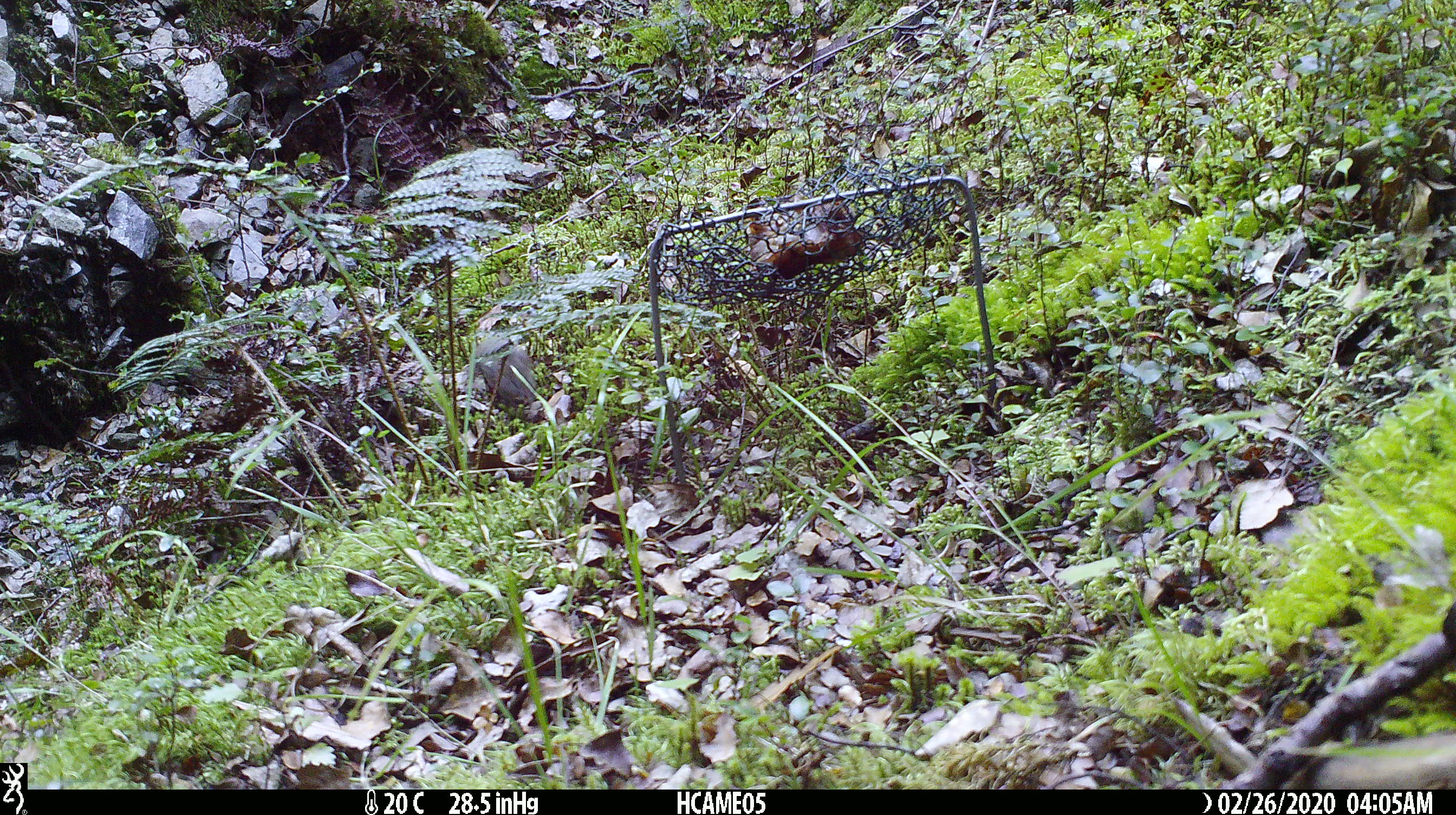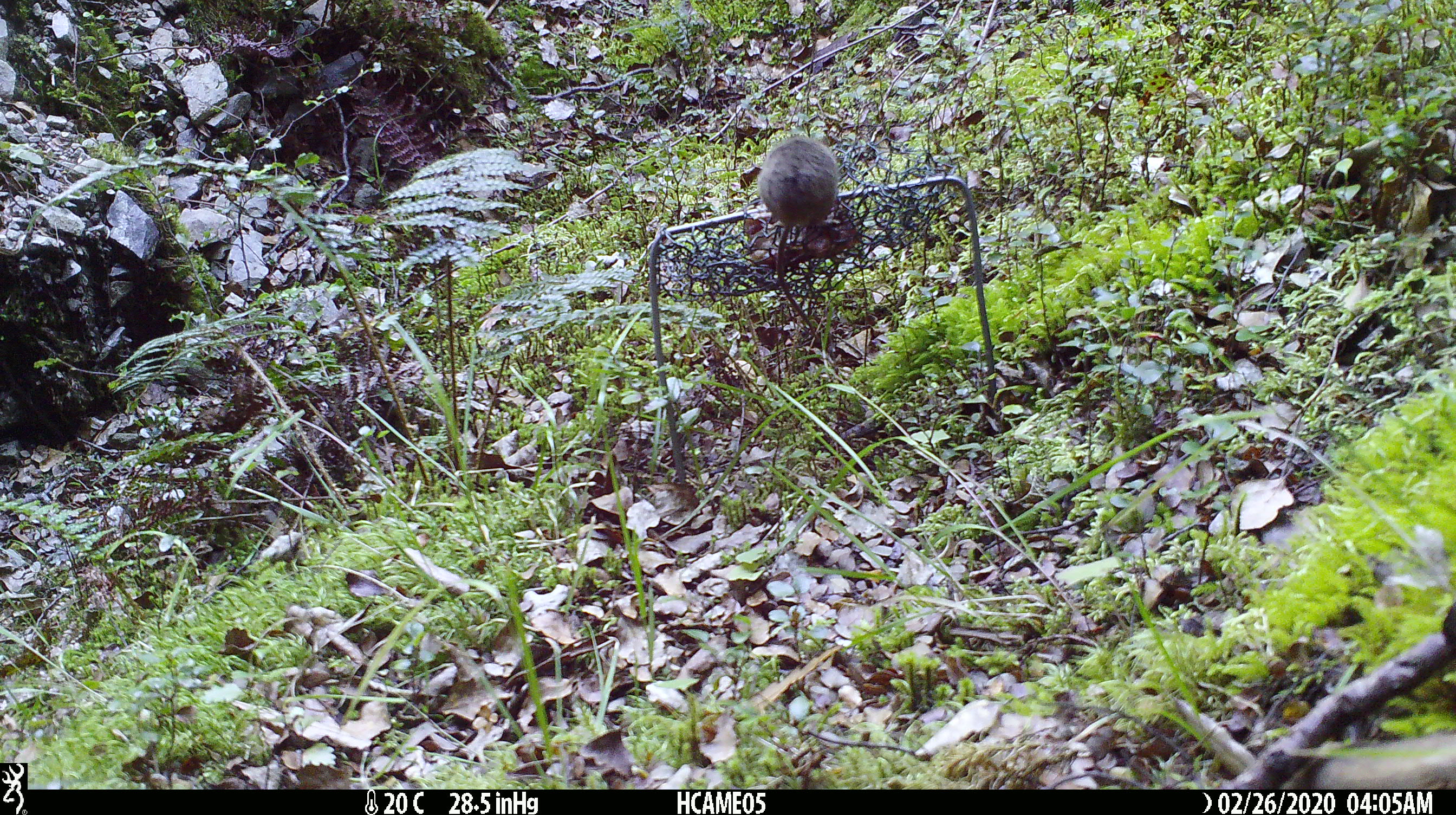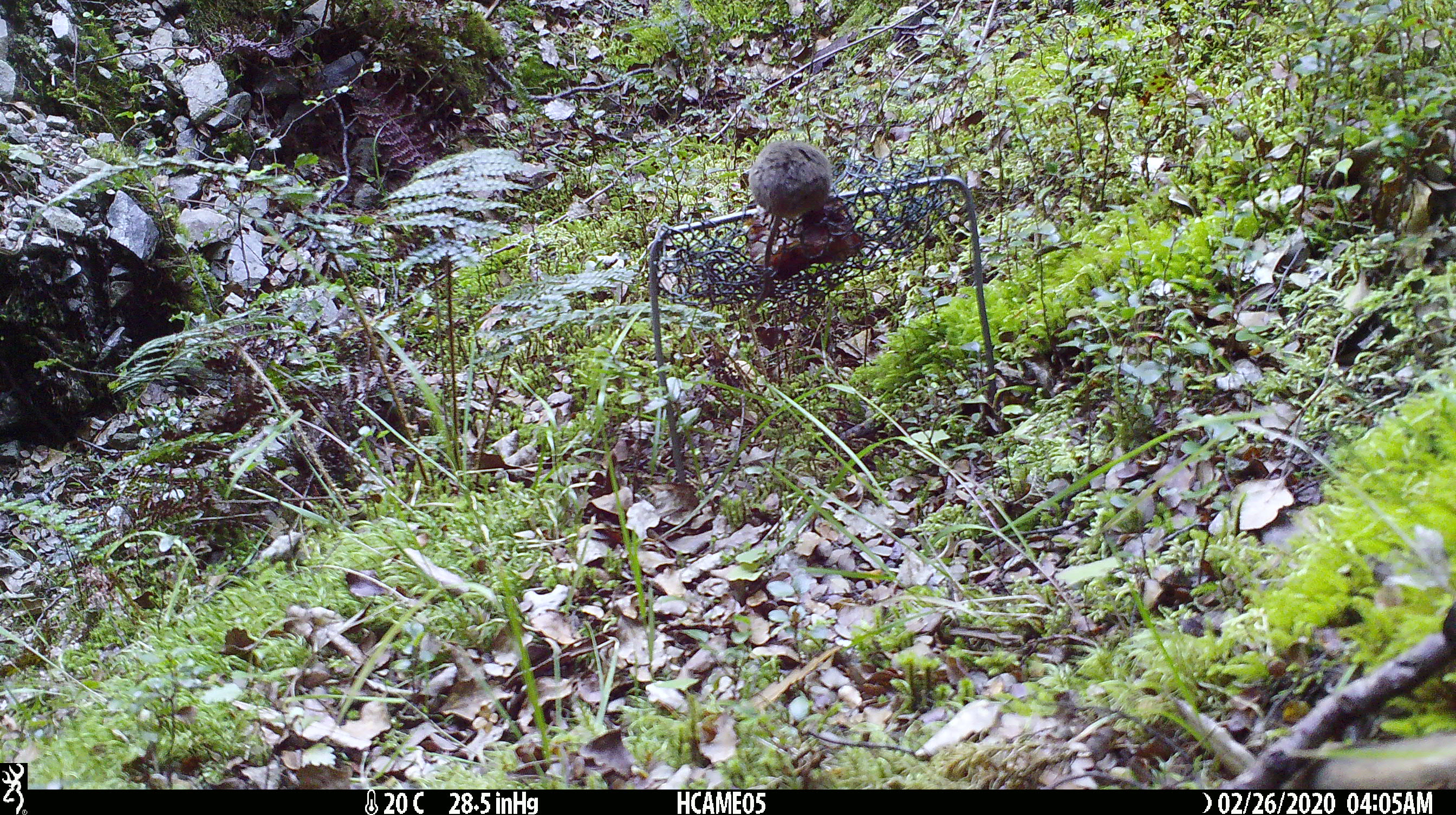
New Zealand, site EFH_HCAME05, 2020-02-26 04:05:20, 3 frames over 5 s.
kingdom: Animalia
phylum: Chordata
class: Mammalia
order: Rodentia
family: Muridae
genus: Mus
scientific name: Mus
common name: mouse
Mouse (Mus).